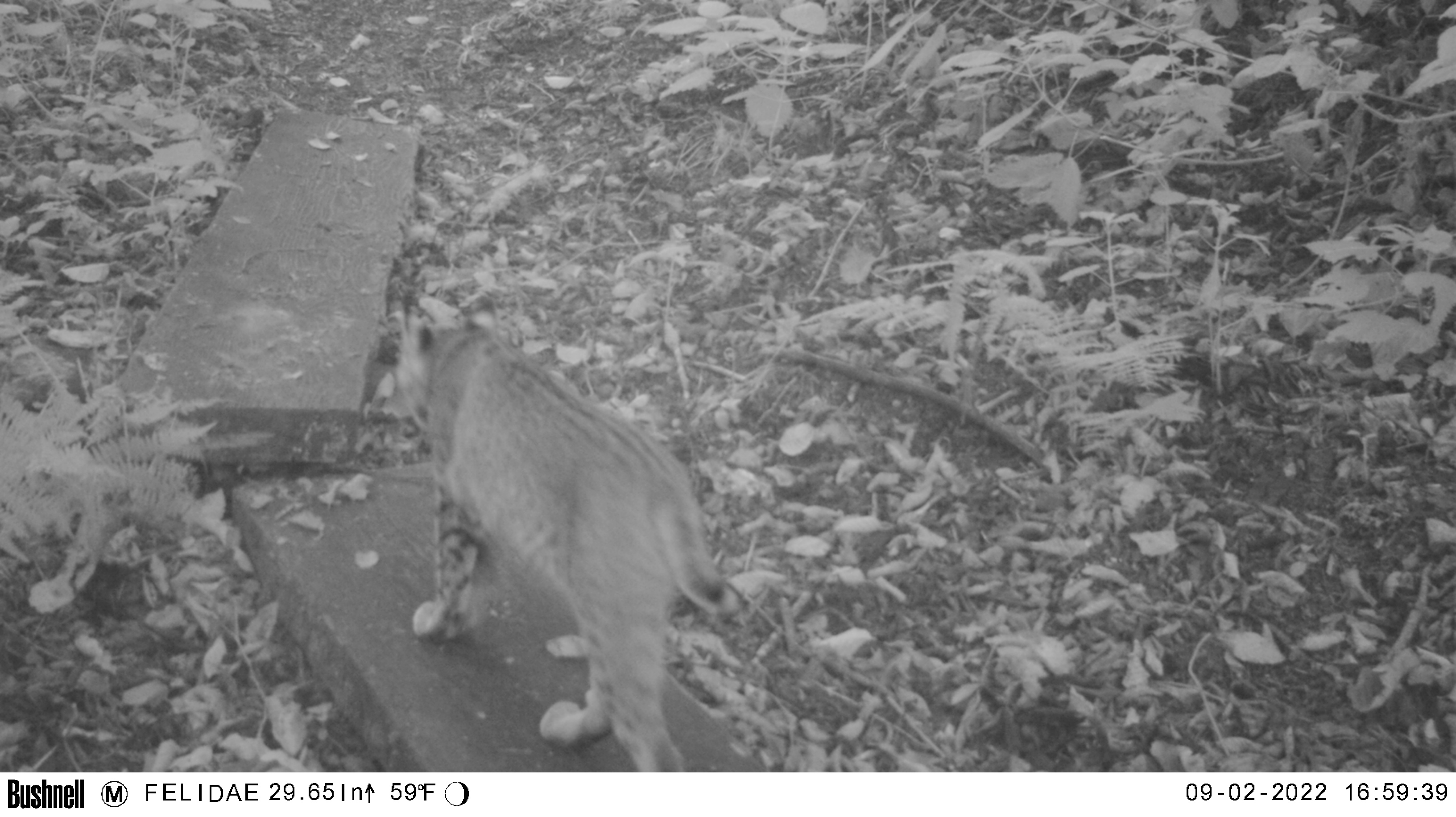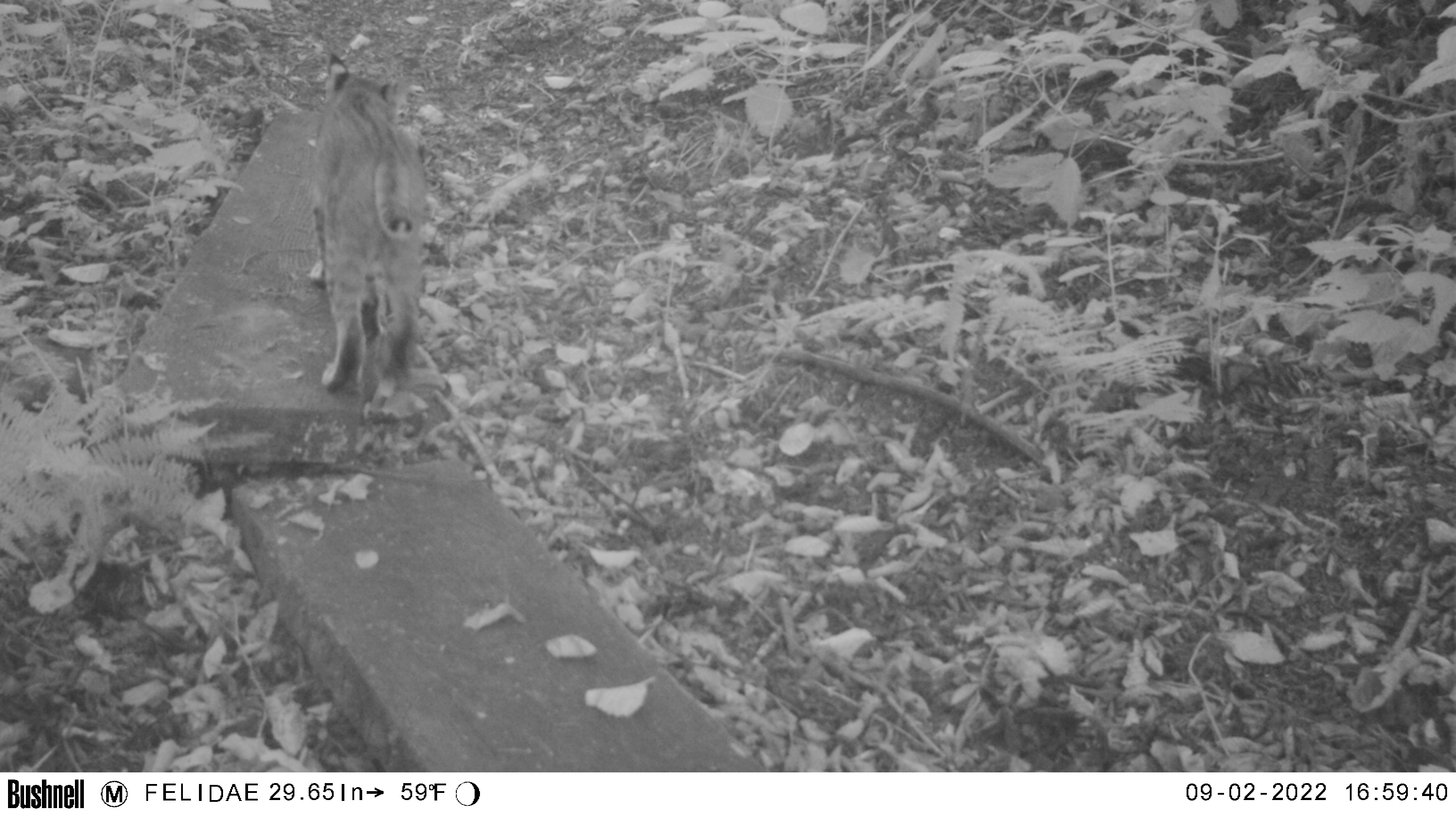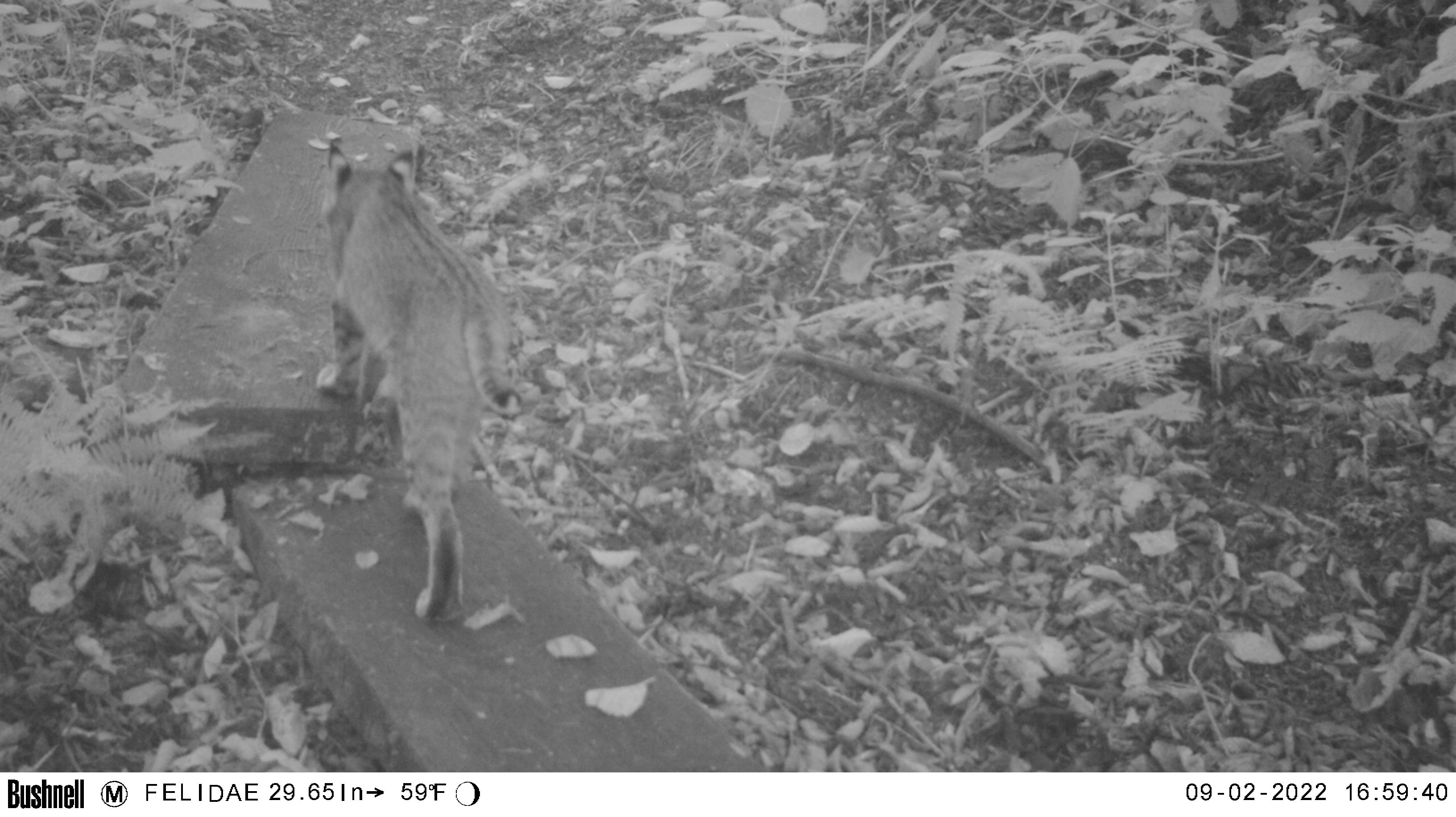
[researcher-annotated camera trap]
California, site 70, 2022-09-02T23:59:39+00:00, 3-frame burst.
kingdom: Animalia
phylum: Chordata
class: Mammalia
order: Carnivora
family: Felidae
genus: Lynx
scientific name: Lynx rufus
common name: bobcat